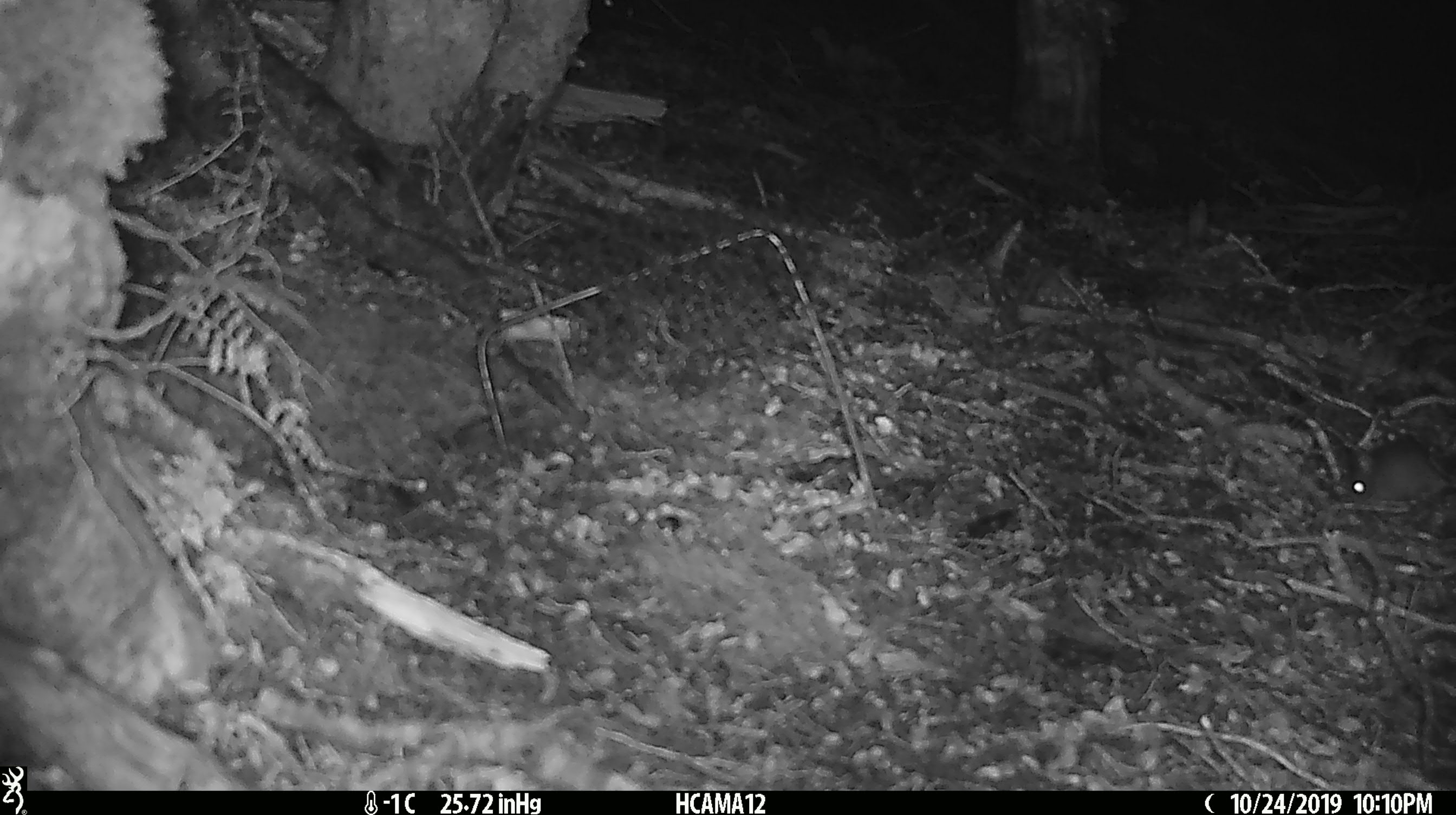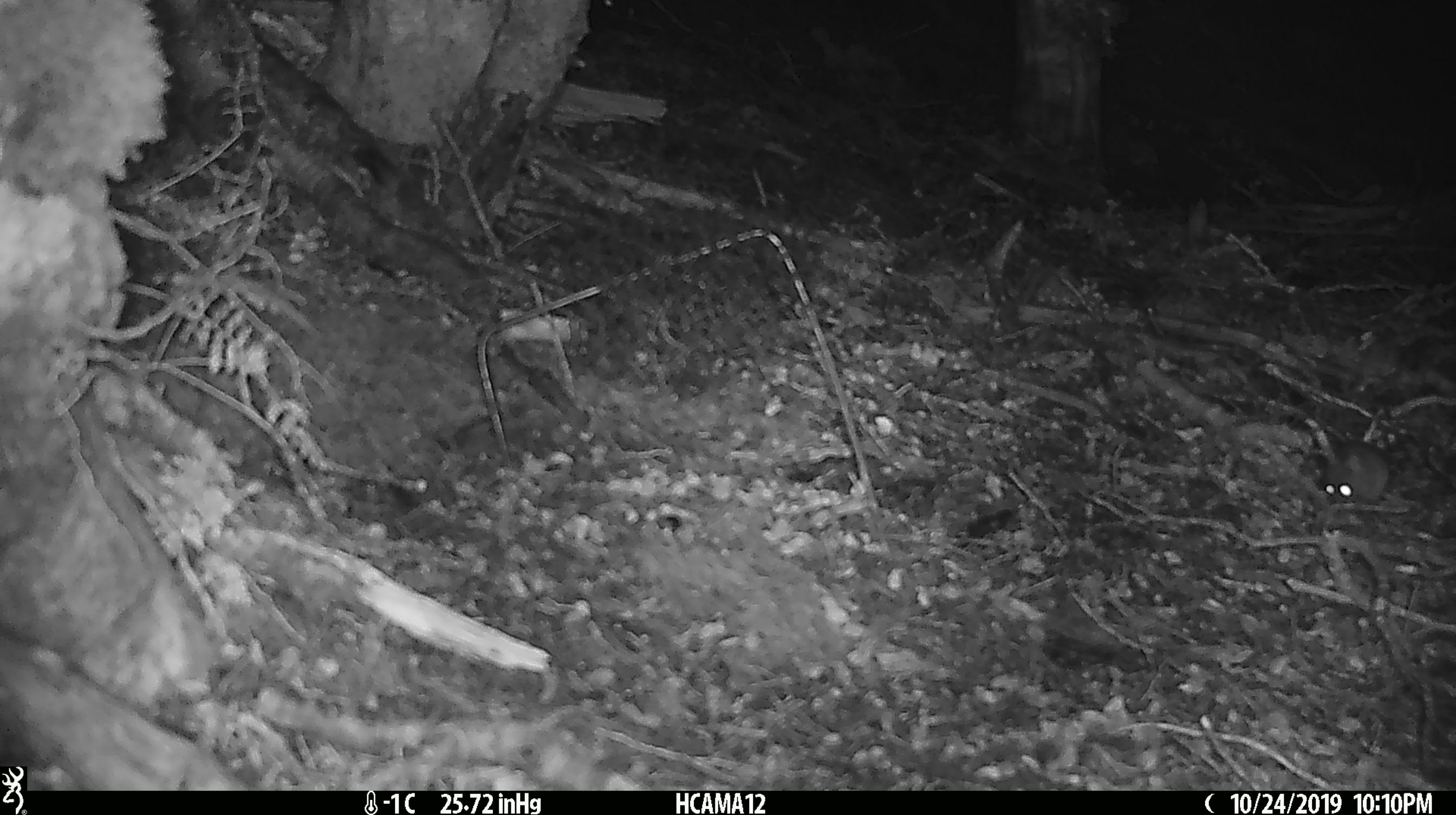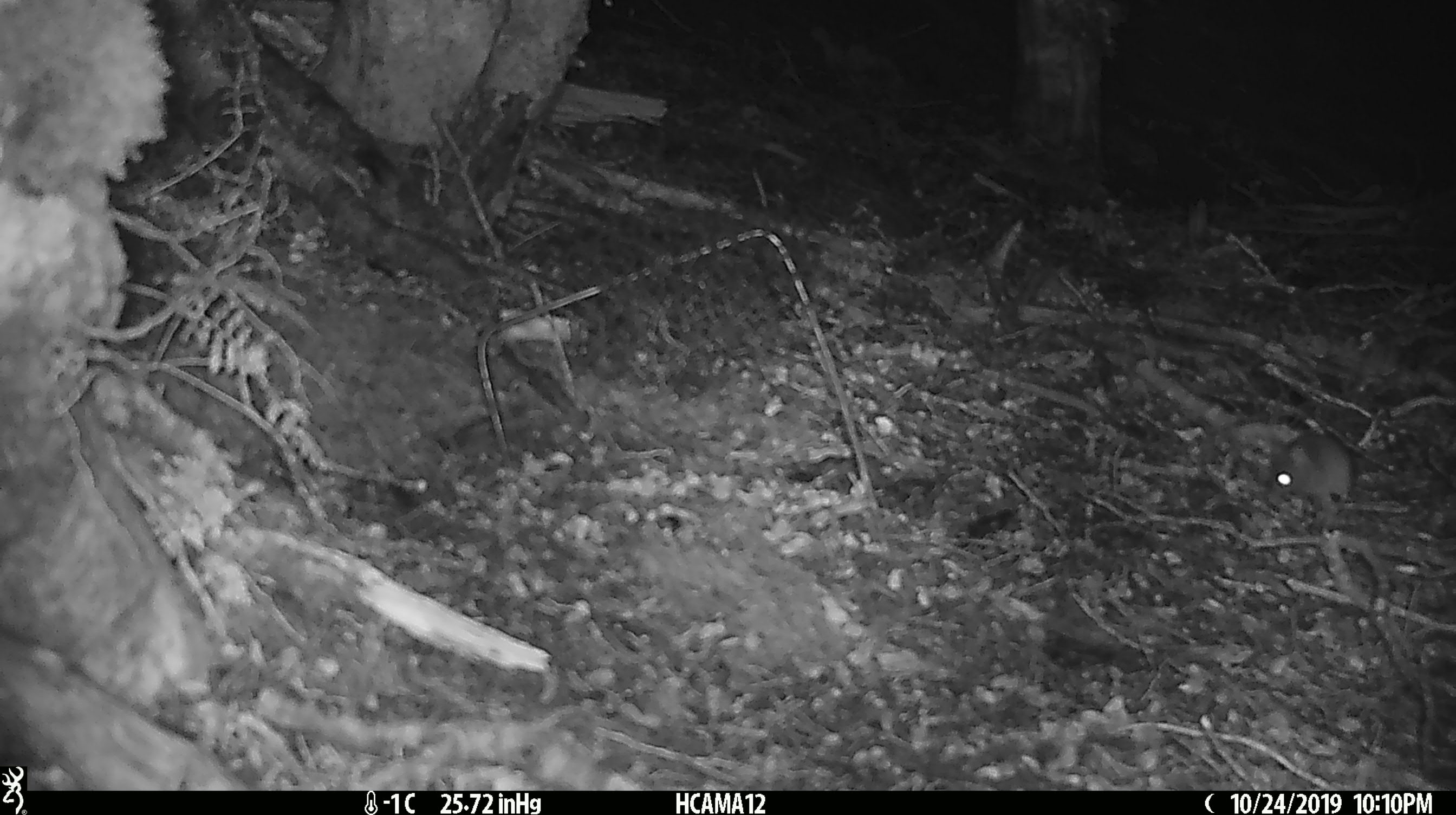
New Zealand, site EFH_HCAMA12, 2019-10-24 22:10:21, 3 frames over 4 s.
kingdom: Animalia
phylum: Chordata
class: Mammalia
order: Rodentia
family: Muridae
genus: Mus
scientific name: Mus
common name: mouse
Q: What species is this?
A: Mouse (Mus).